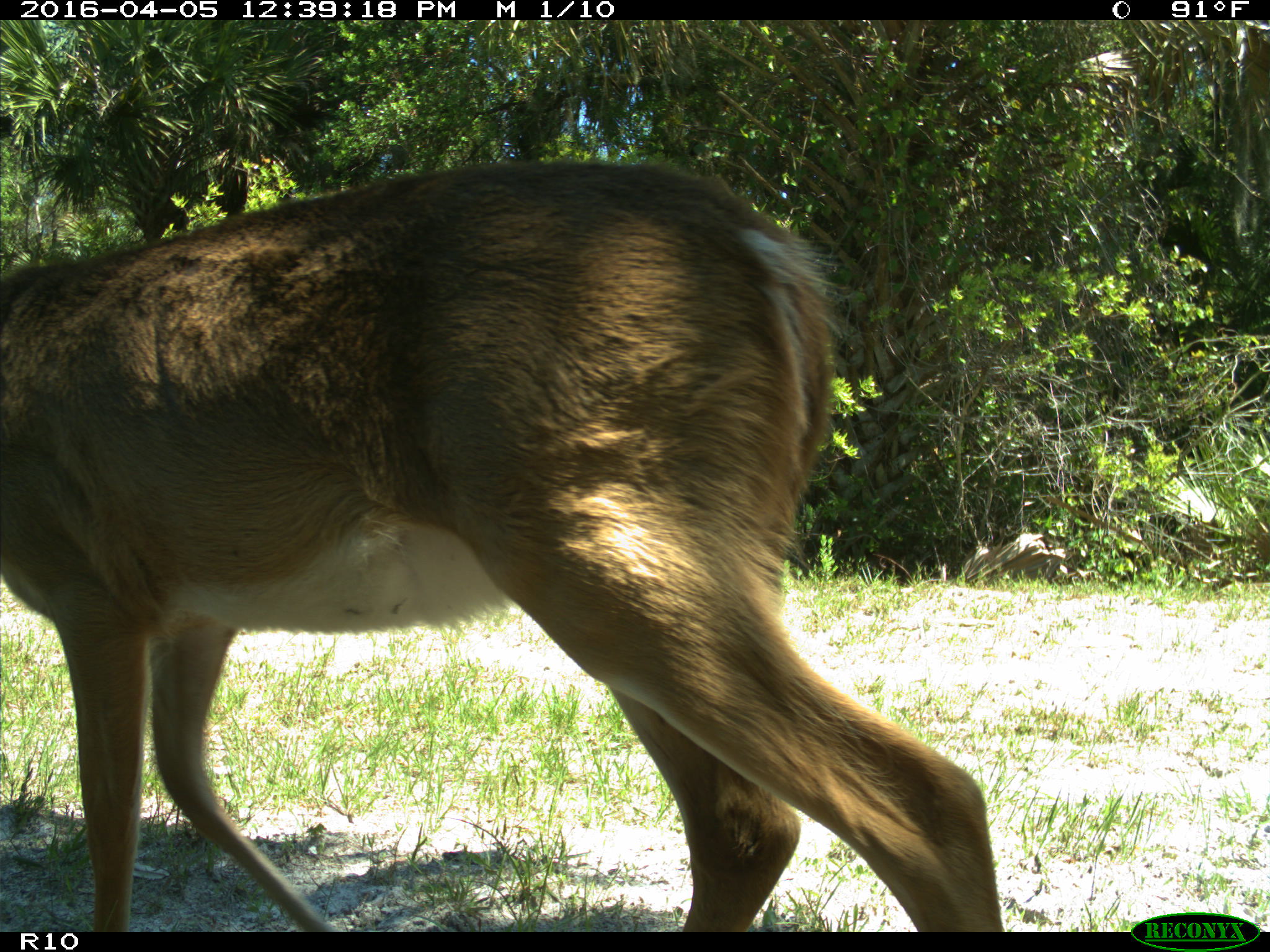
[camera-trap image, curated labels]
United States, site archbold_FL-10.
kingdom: Animalia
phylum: Chordata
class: Mammalia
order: Artiodactyla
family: Cervidae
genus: Odocoileus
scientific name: Odocoileus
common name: deer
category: unidentified deer